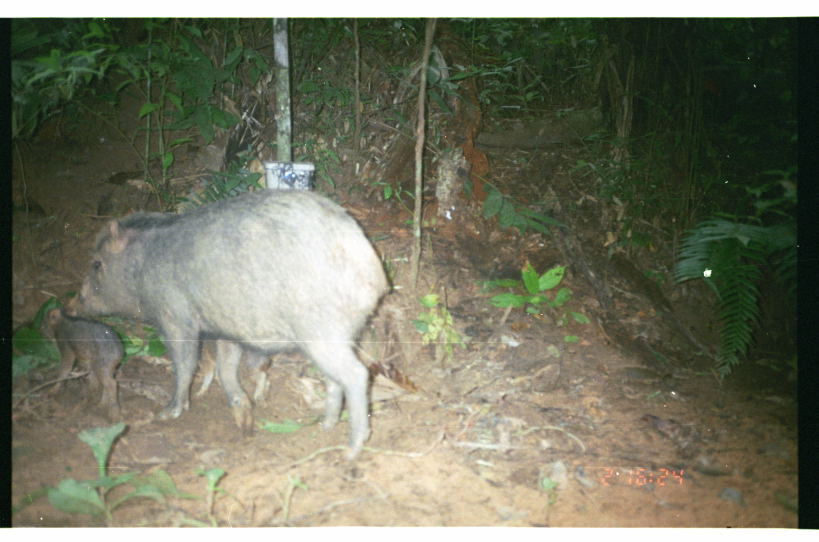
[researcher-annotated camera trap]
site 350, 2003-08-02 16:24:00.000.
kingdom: Animalia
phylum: Chordata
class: Mammalia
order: Artiodactyla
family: Tayassuidae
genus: Tayassu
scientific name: Tayassu pecari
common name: white-lipped peccary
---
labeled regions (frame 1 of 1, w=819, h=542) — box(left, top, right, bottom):
tayassu pecari: box(62, 186, 392, 460); box(36, 303, 125, 424); box(194, 336, 270, 407)